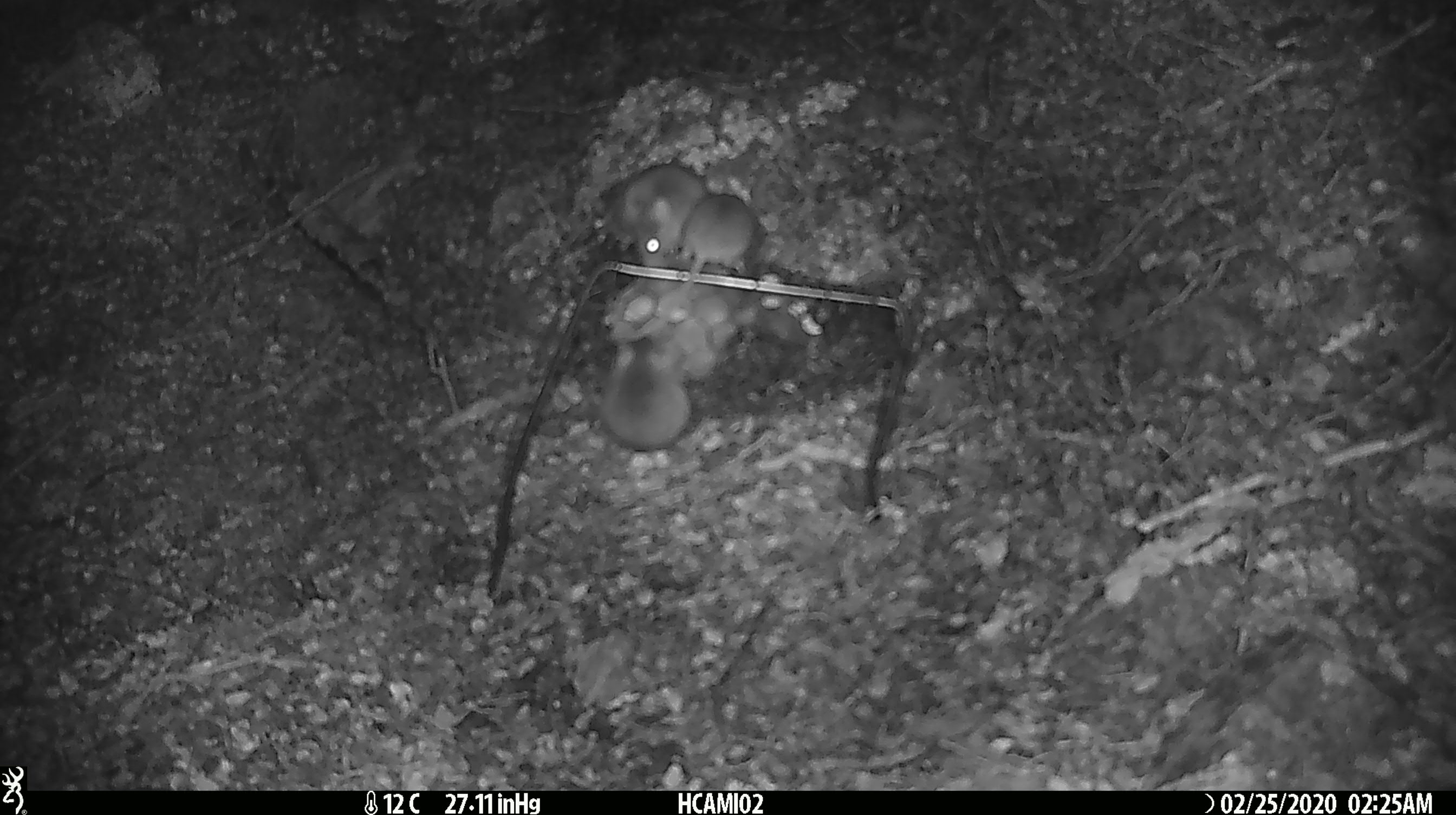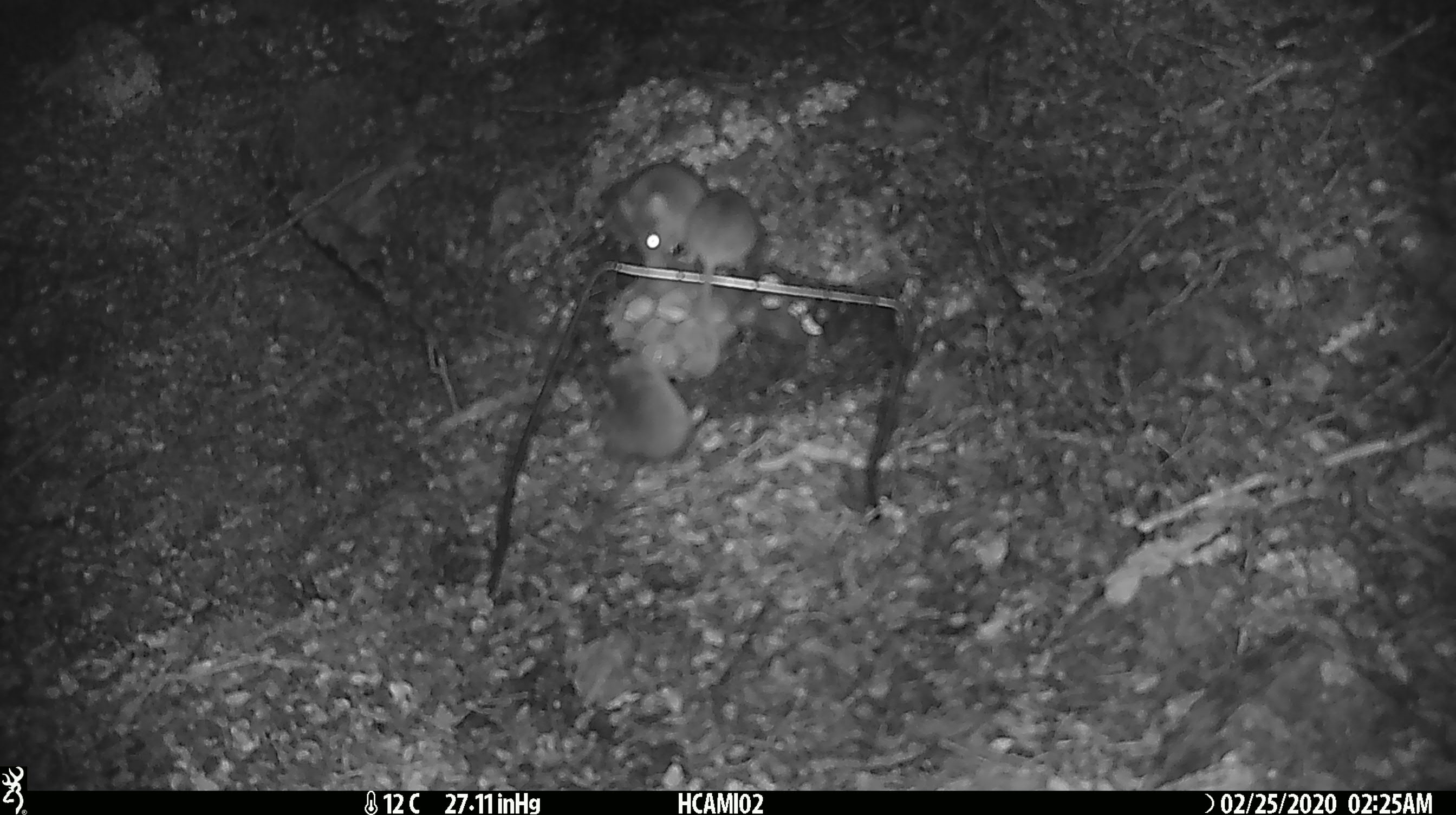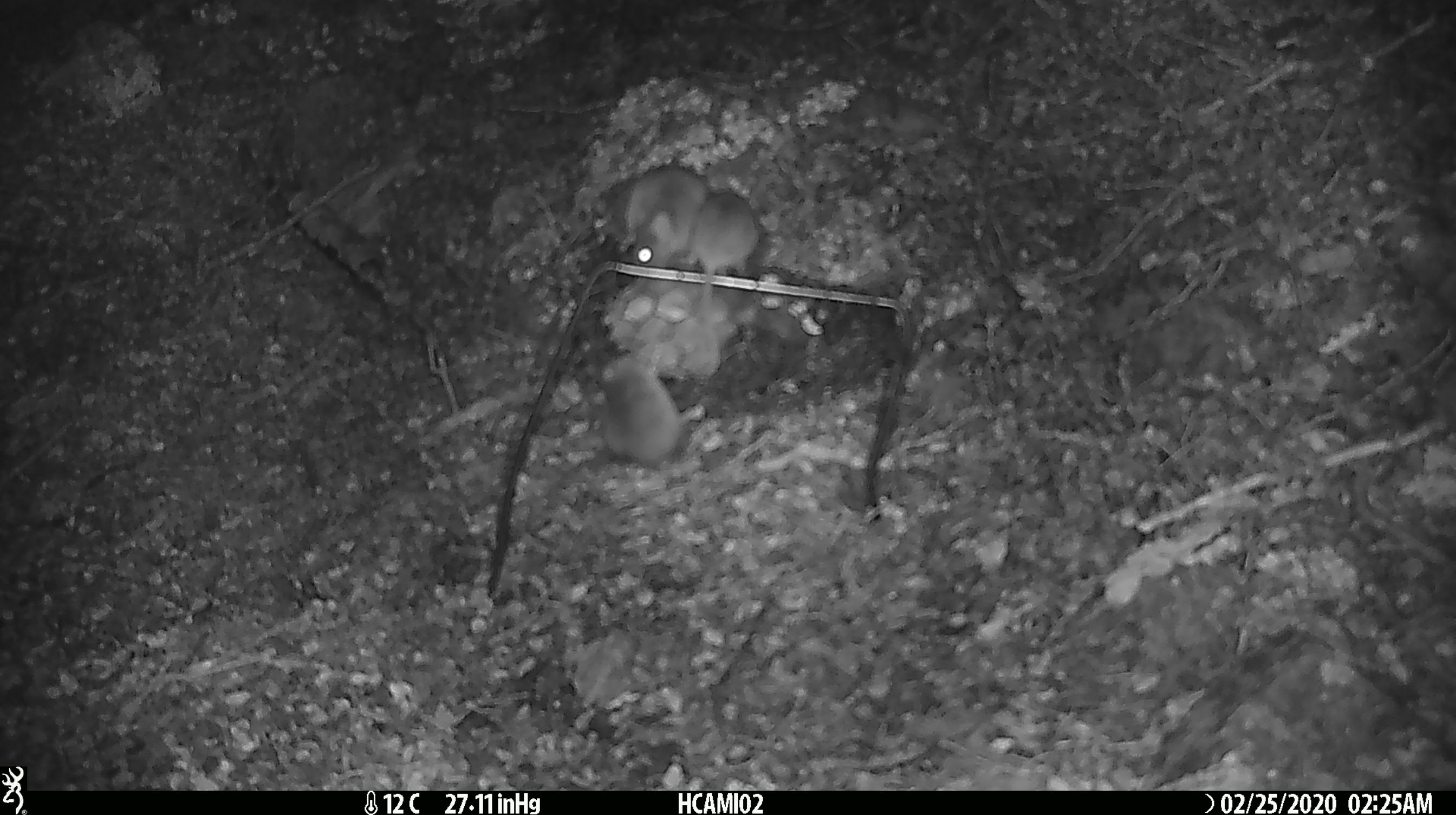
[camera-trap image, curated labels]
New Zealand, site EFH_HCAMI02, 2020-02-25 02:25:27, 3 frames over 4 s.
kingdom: Animalia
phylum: Chordata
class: Mammalia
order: Rodentia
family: Muridae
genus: Mus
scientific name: Mus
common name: mouse